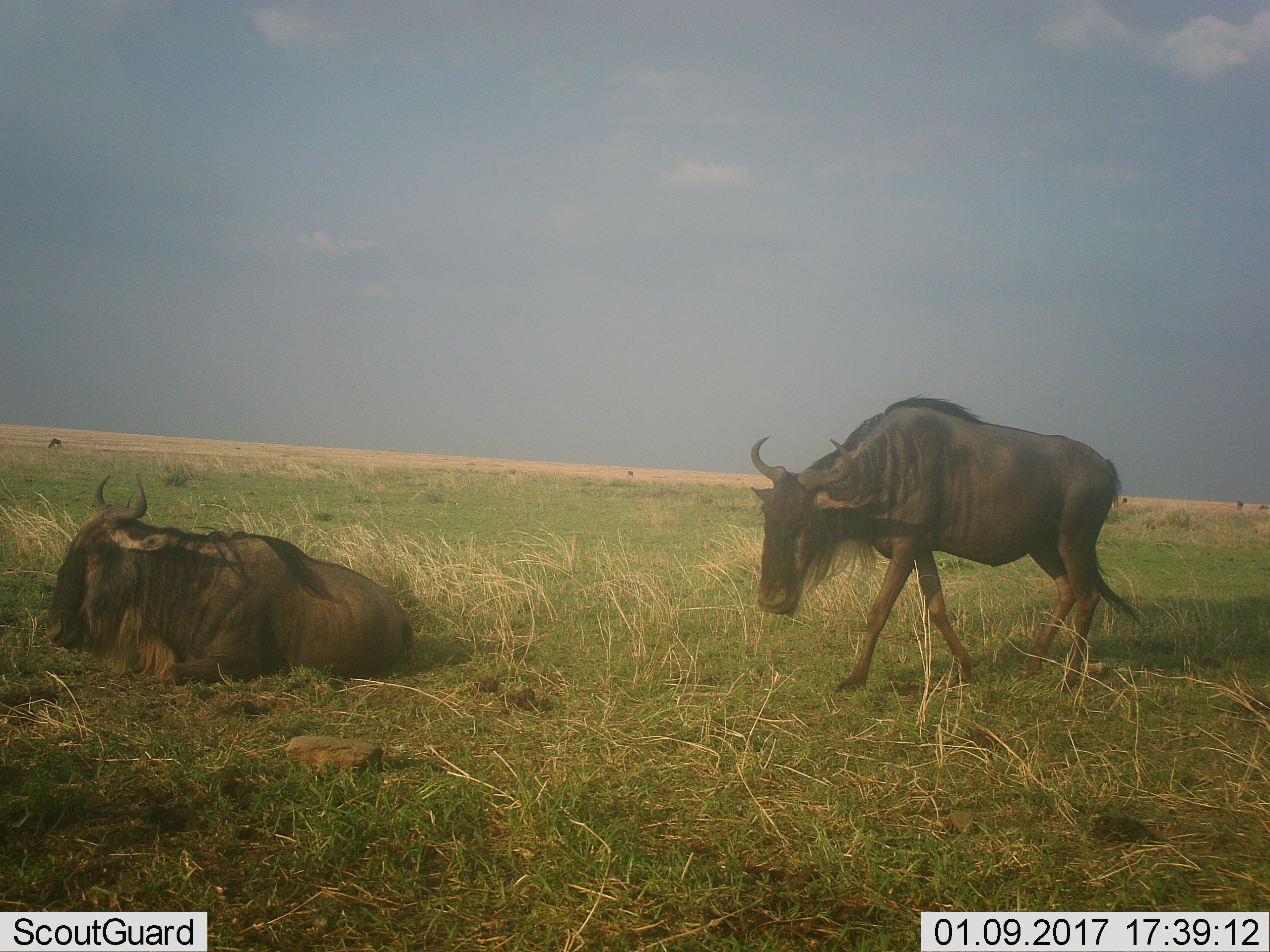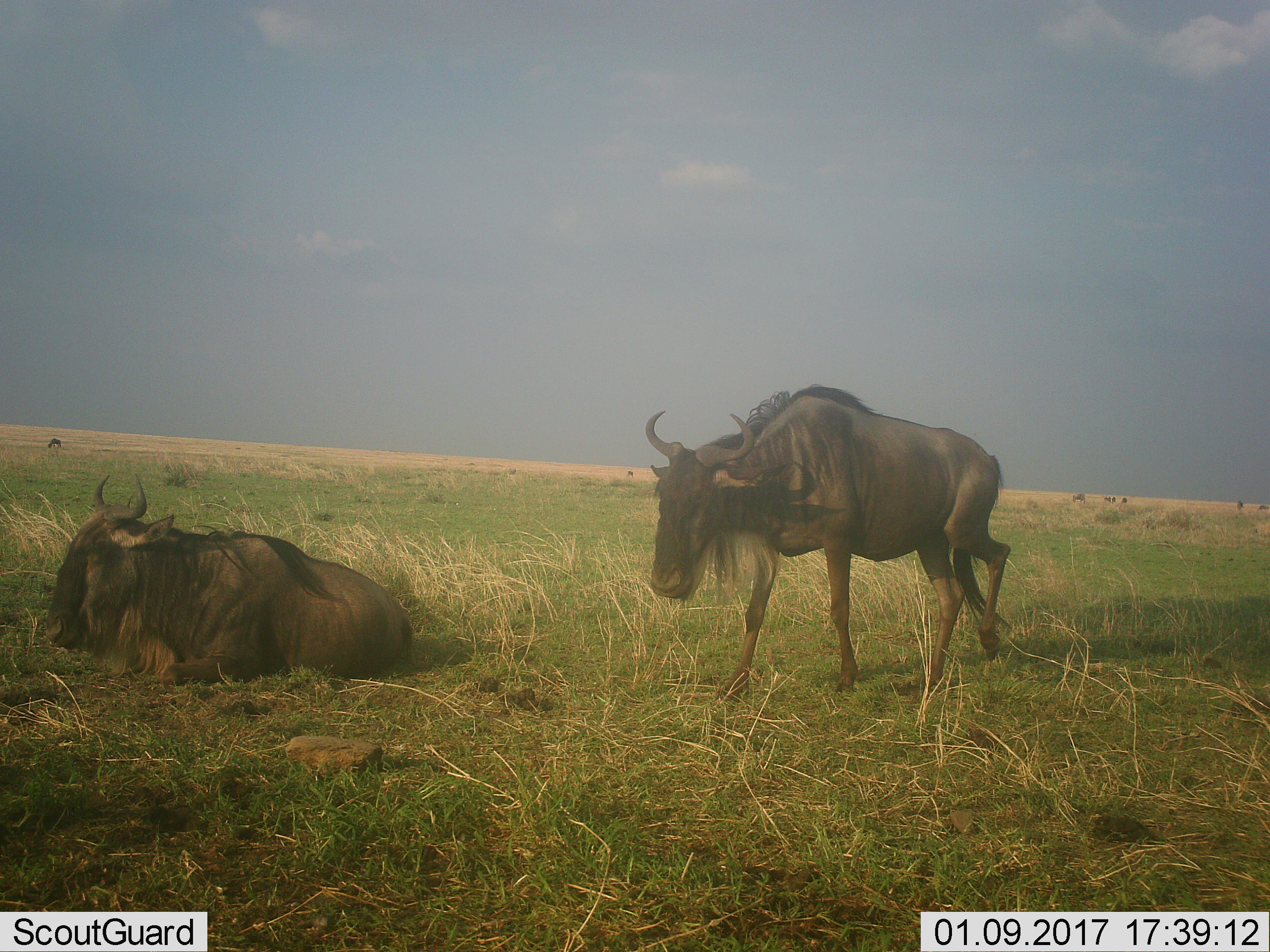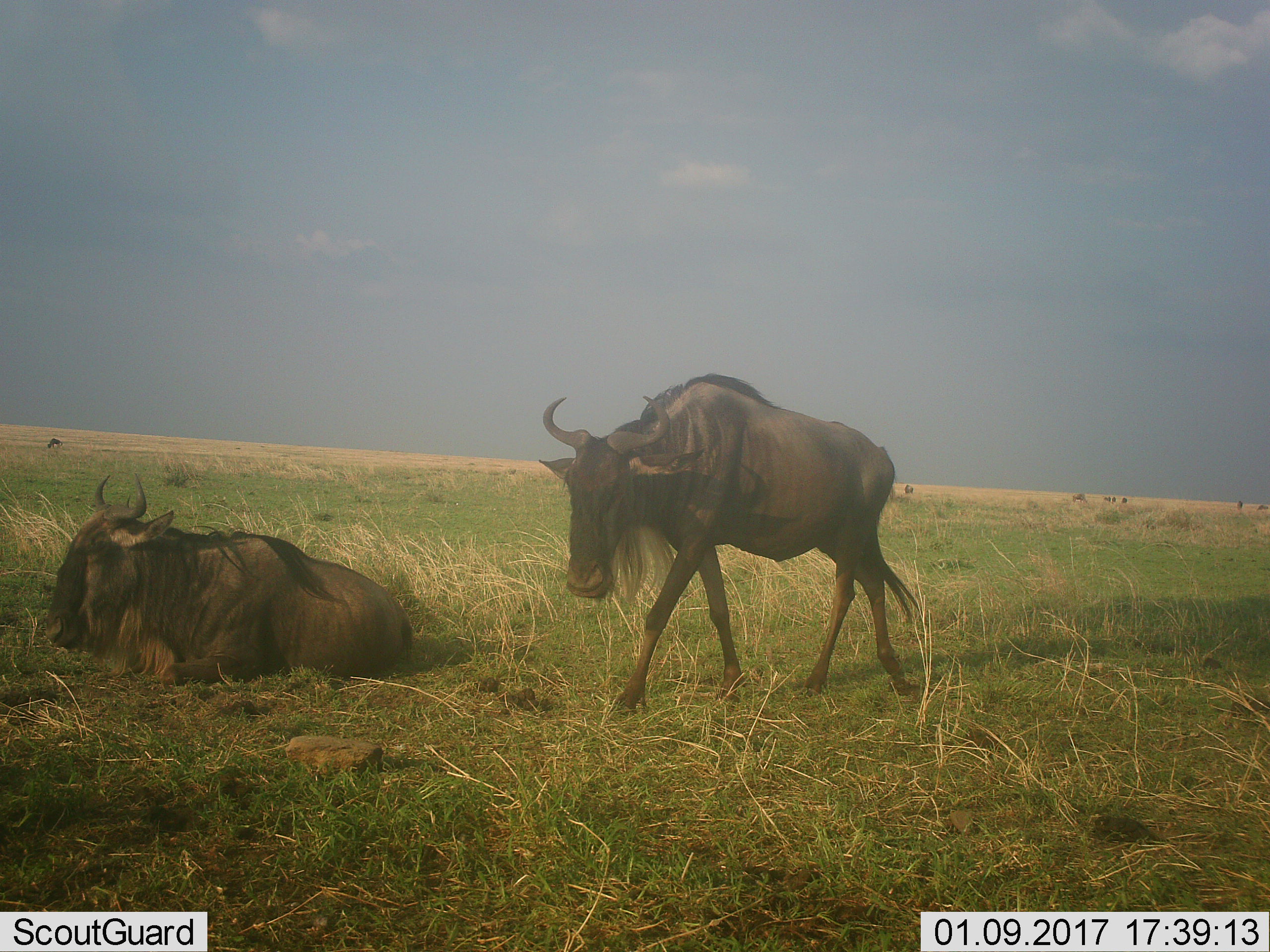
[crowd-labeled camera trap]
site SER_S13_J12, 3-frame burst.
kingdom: Animalia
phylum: Chordata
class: Mammalia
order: Artiodactyla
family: Bovidae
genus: Connochaetes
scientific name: Connochaetes taurinus taurinus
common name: blue wildebeest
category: wildebeestblue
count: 2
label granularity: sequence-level